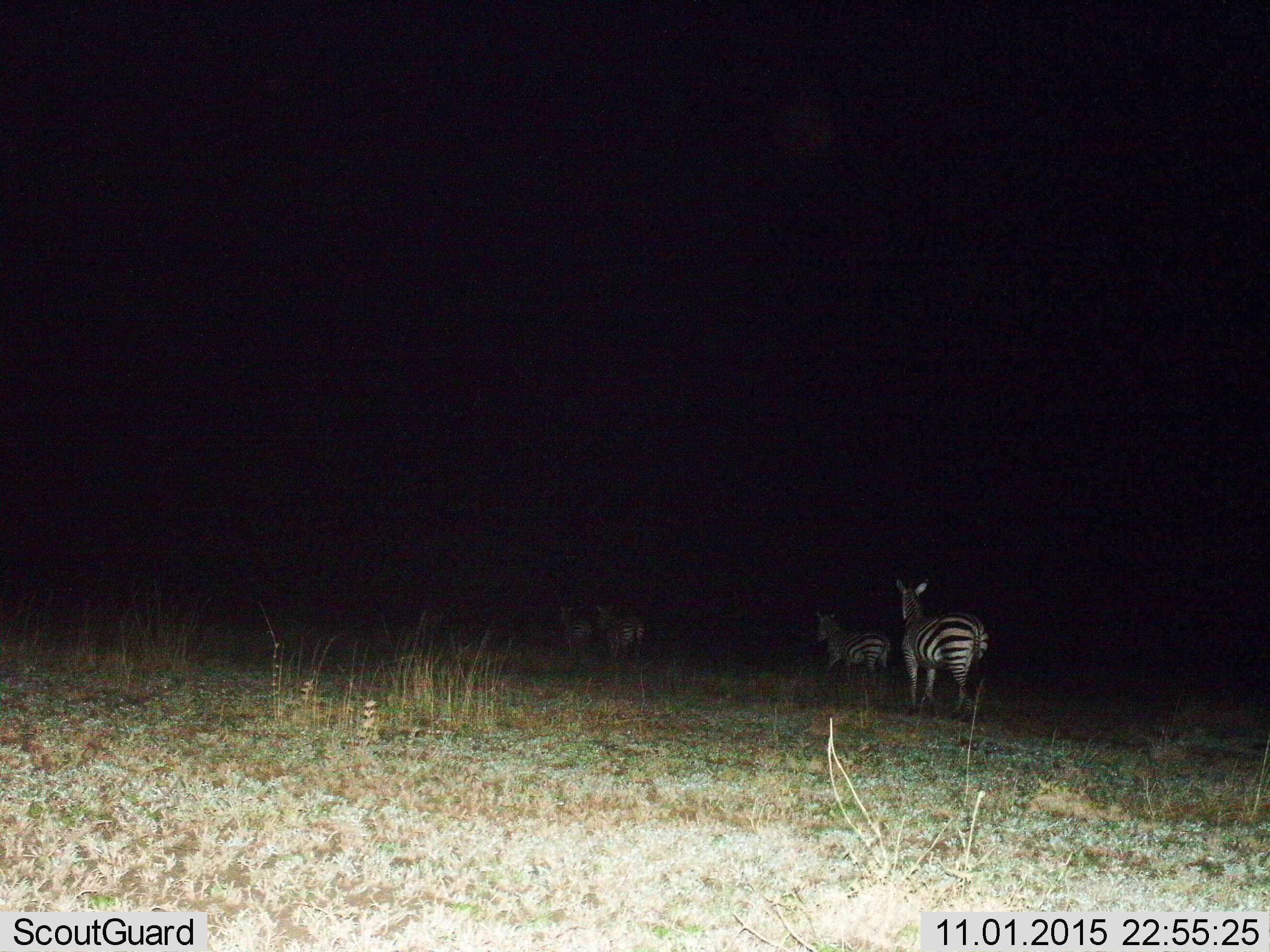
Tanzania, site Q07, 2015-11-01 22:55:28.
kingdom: Animalia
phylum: Chordata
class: Mammalia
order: Perissodactyla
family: Equidae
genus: Equus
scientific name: Equus quagga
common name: plains zebra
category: zebra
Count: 4.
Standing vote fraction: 62%.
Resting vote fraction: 0%.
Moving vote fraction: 50%.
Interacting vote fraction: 0%.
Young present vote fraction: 0%.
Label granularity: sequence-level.